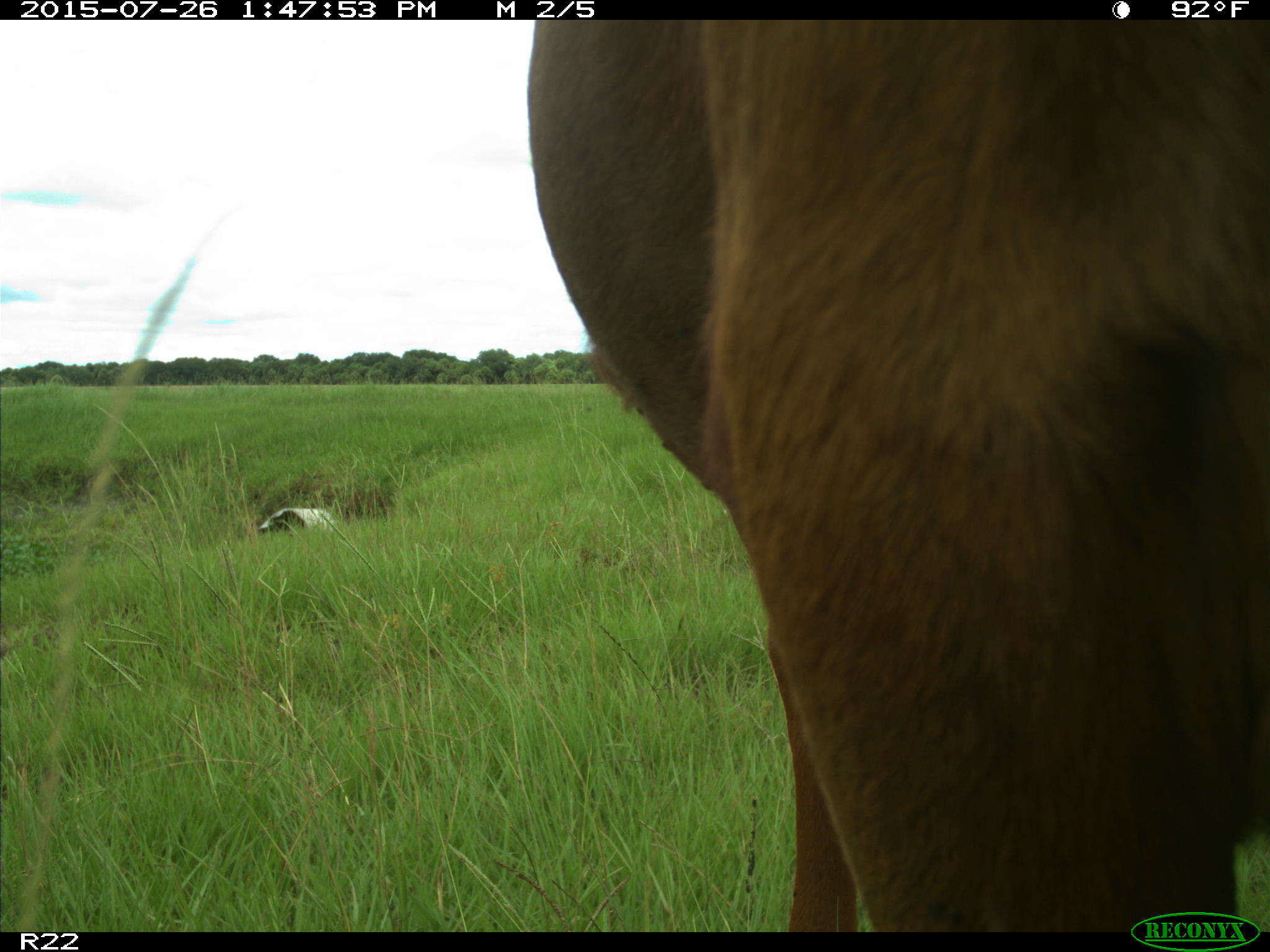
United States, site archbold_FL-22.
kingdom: Animalia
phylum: Chordata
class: Mammalia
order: Artiodactyla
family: Bovidae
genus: Bos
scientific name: Bos taurus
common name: domestic cow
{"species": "Bos taurus (domestic cow)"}